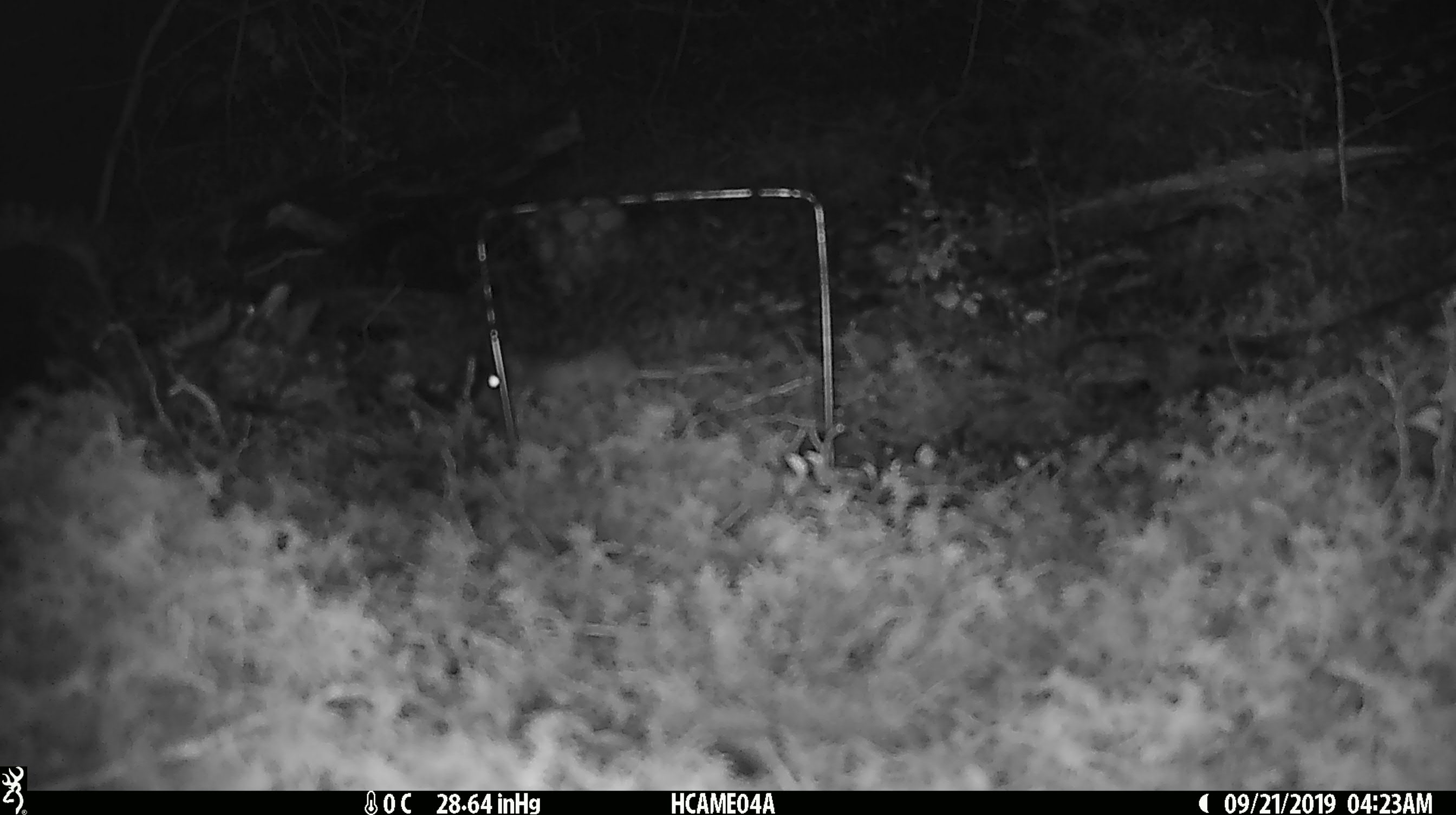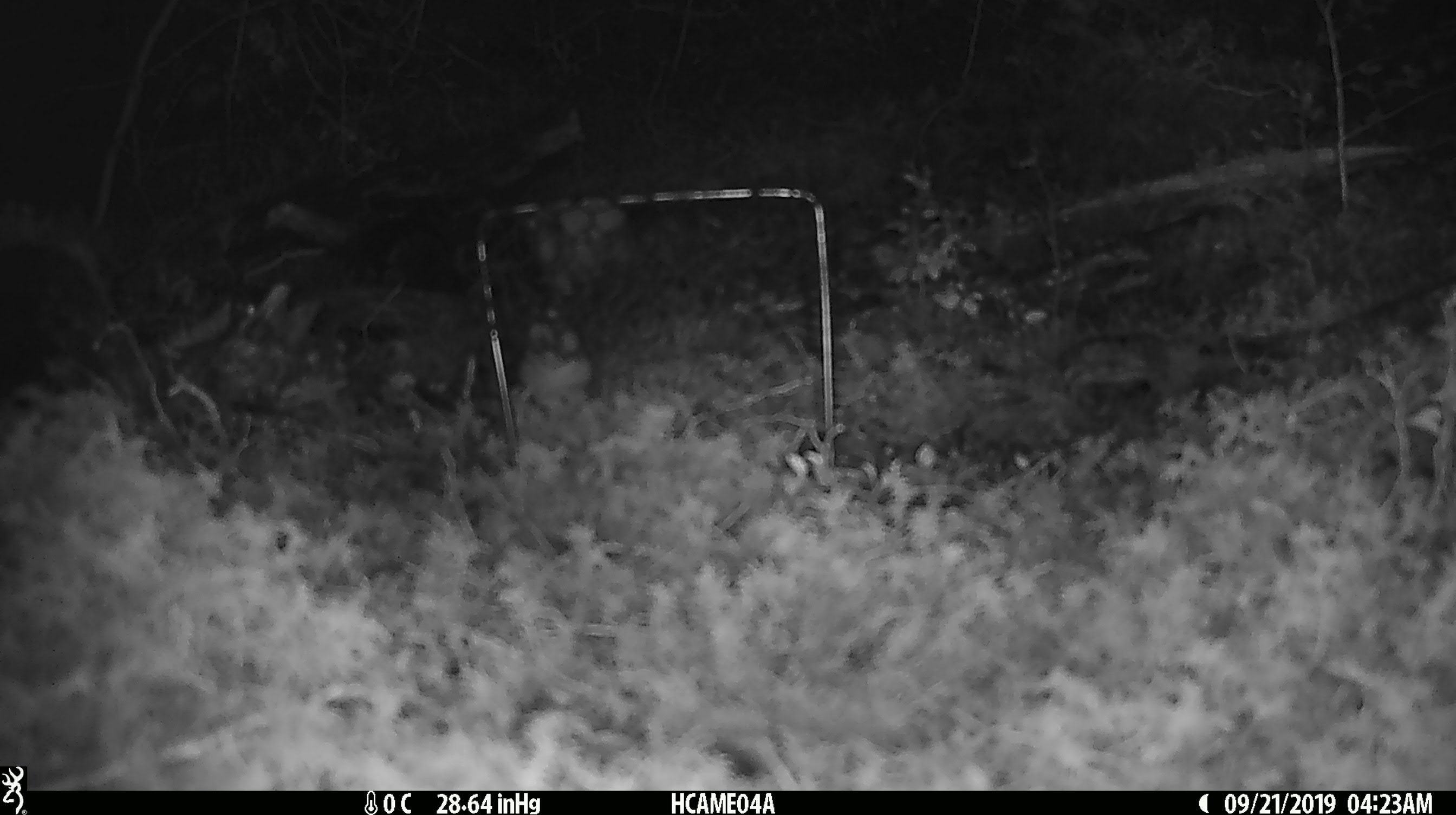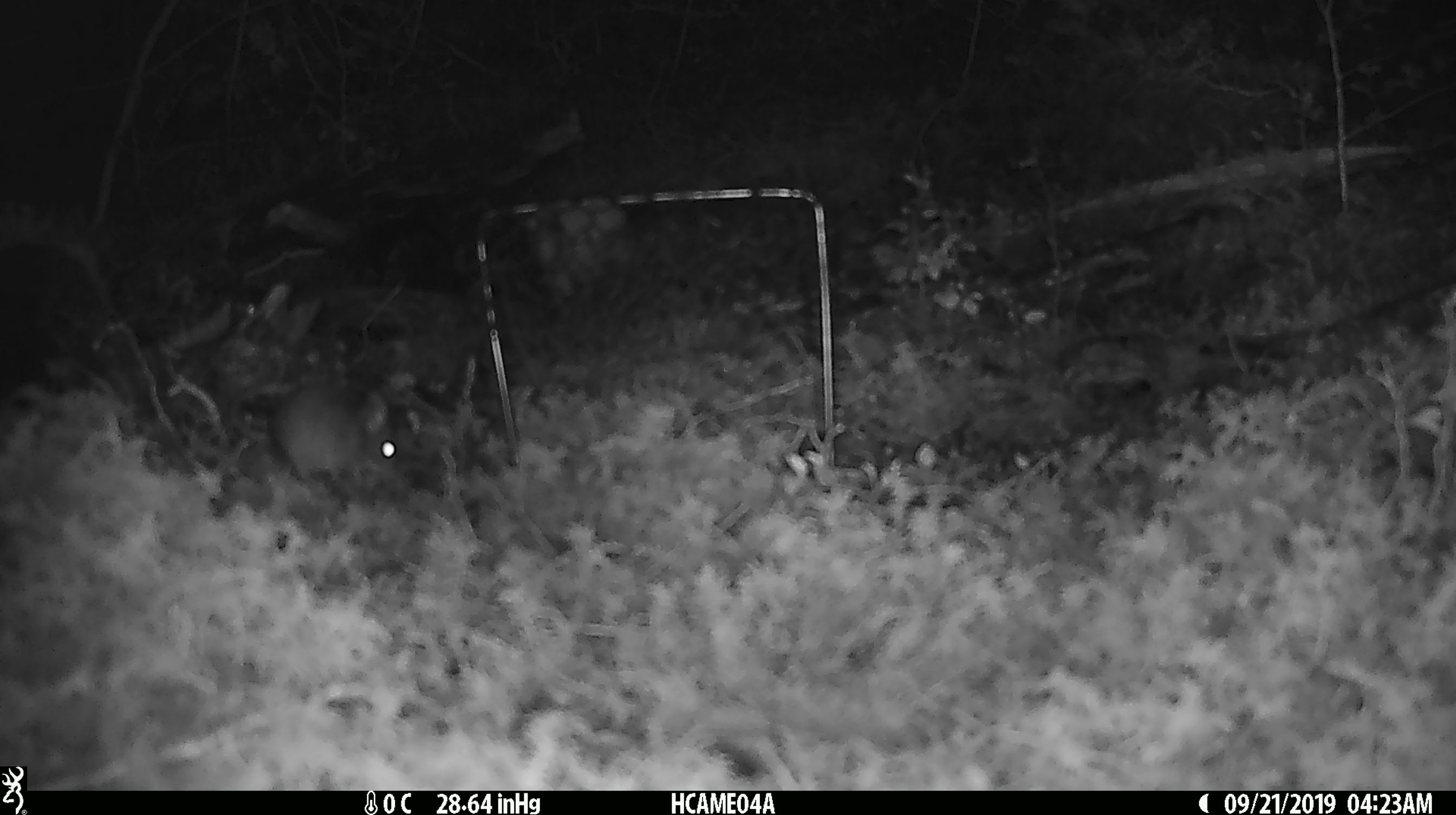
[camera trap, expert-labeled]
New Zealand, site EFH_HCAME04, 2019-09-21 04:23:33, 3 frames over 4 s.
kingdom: Animalia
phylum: Chordata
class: Mammalia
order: Rodentia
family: Muridae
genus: Mus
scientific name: Mus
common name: mouse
Mouse (Mus).